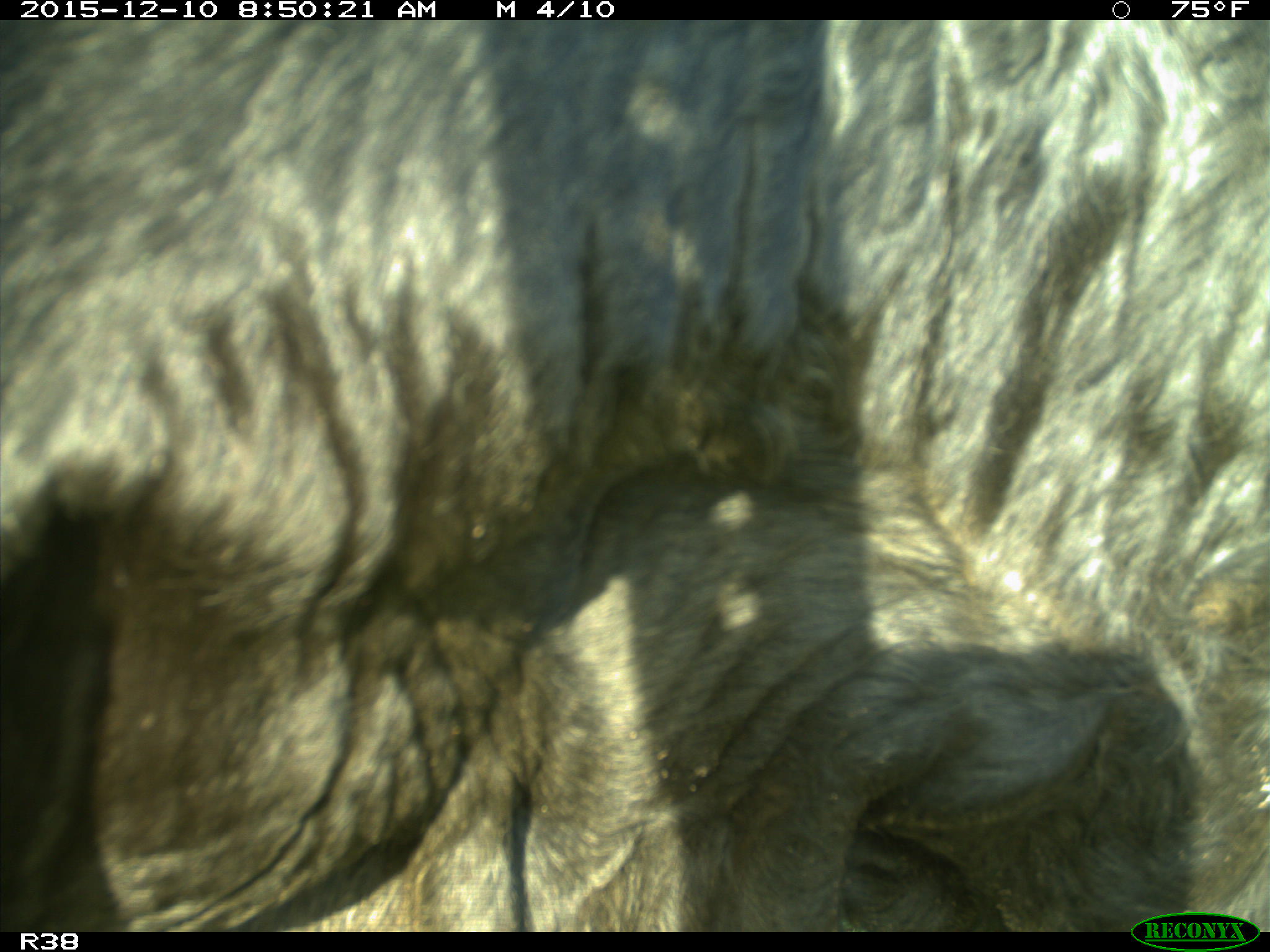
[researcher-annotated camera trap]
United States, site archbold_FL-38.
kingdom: Animalia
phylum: Chordata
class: Mammalia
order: Artiodactyla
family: Bovidae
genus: Bos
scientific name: Bos taurus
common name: domestic cow